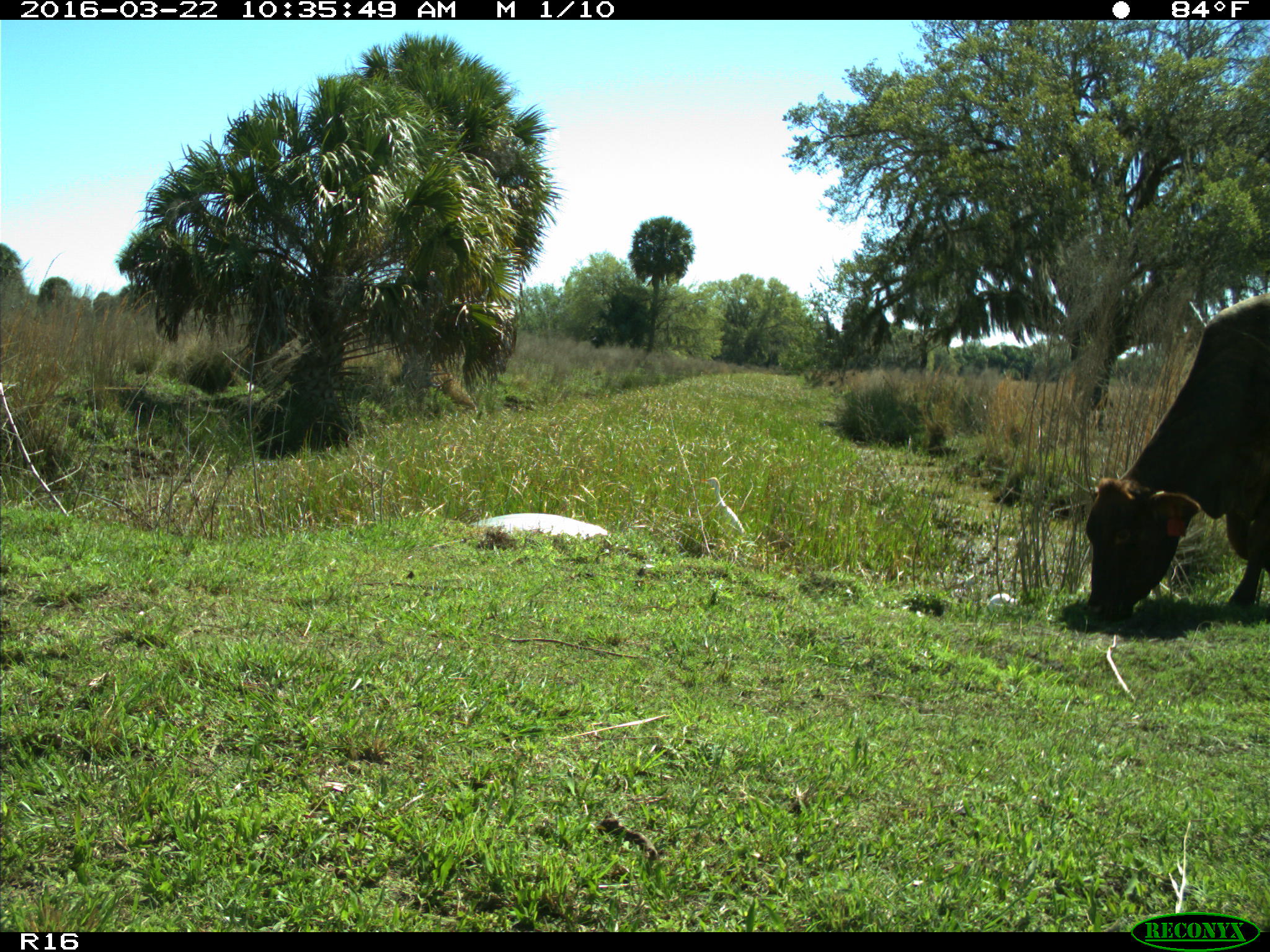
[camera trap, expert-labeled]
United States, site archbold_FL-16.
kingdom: Animalia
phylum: Chordata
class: Mammalia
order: Artiodactyla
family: Bovidae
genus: Bos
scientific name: Bos taurus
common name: domestic cow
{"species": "Bos taurus (domestic cow)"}